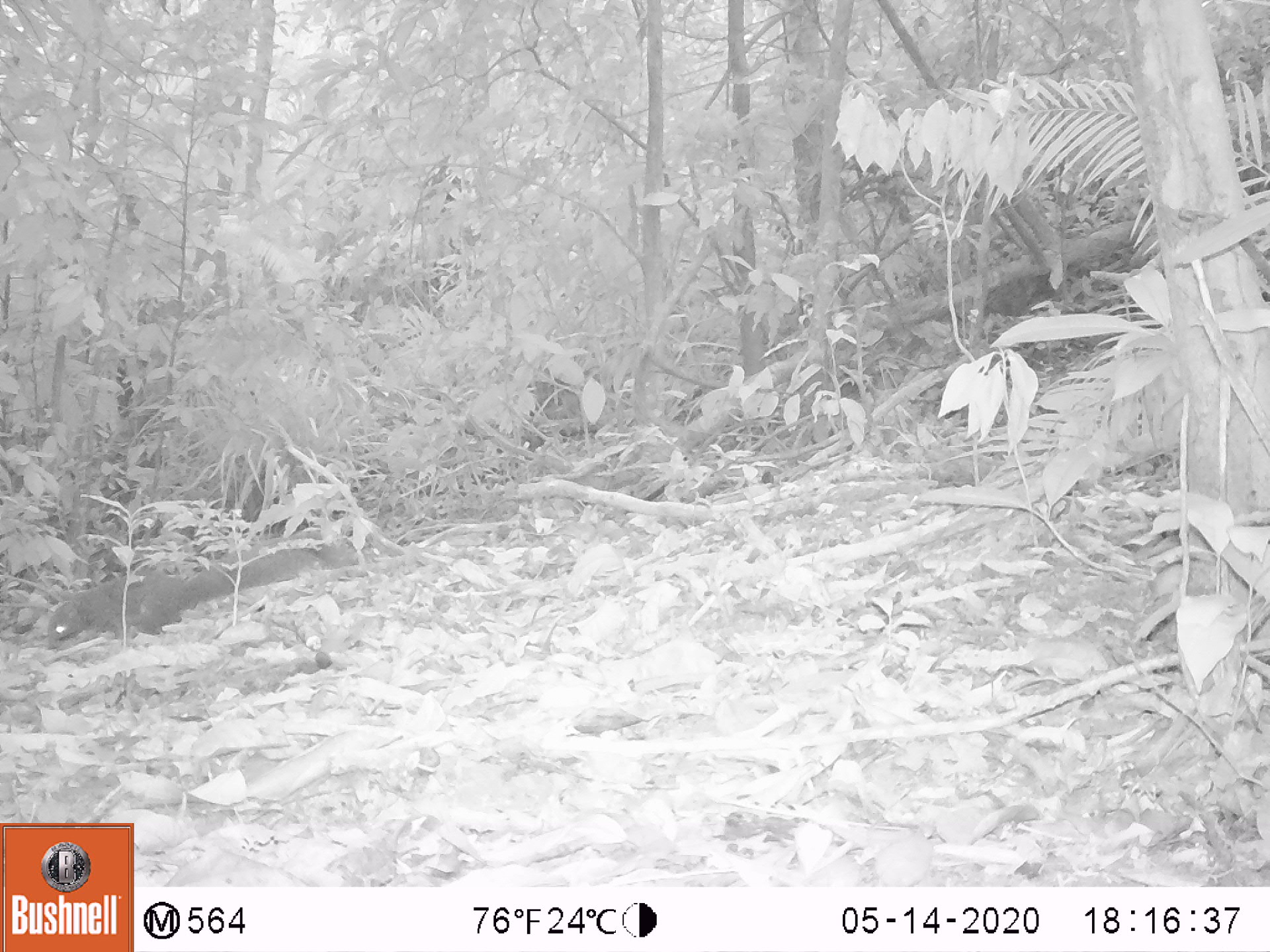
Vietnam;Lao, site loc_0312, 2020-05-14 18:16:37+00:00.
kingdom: Animalia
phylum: Chordata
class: Mammalia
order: Rodentia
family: Sciuridae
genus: Callosciurus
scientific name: Callosciurus erythraeus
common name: pallas's squirrel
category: pallass squirrel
Pallass squirrel (pallas's squirrel) (Callosciurus erythraeus). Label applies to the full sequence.